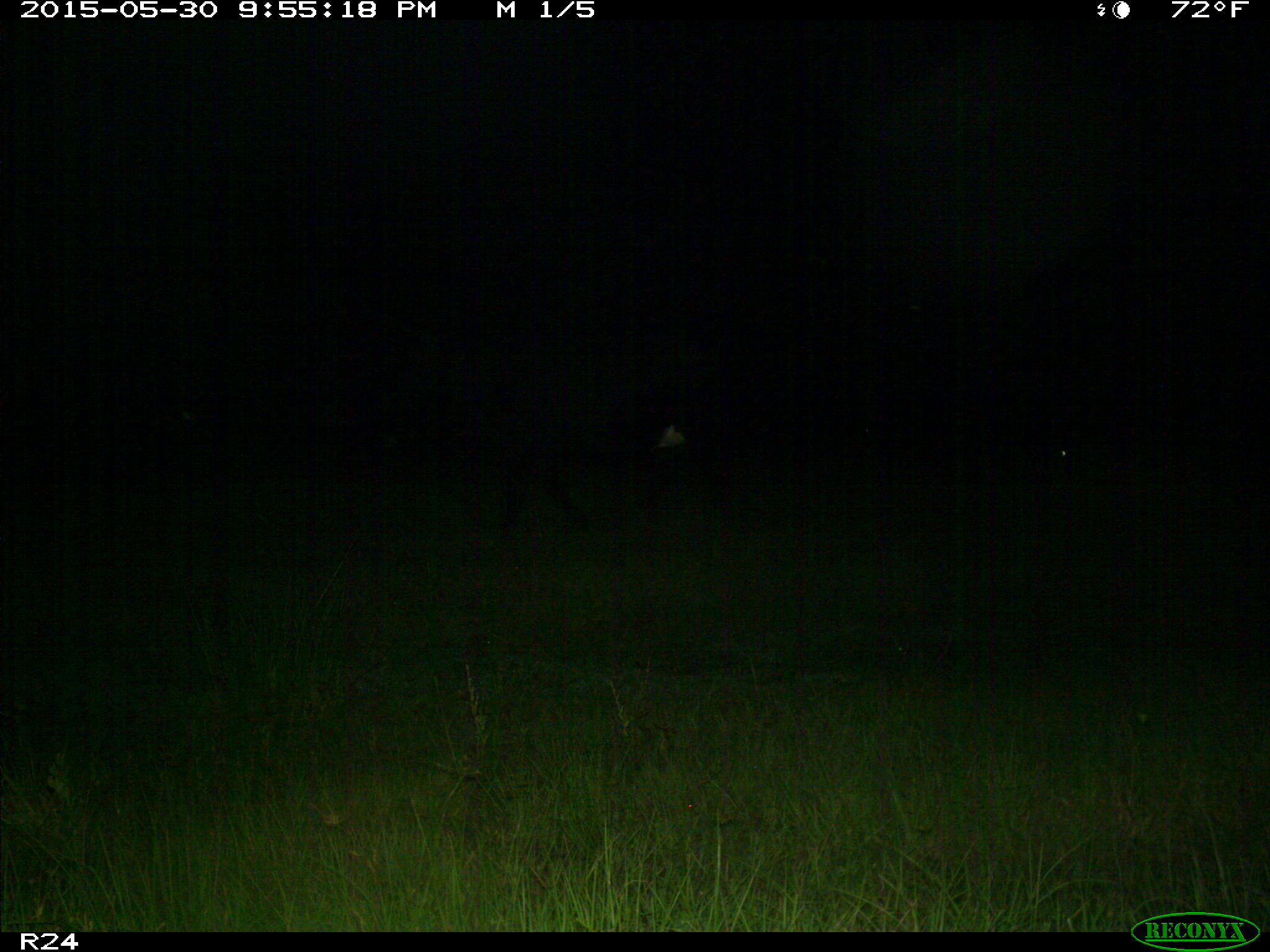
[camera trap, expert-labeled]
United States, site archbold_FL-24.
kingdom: Animalia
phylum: Chordata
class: Mammalia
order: Artiodactyla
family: Bovidae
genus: Bos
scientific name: Bos taurus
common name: domestic cow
Bos taurus (domestic cow).